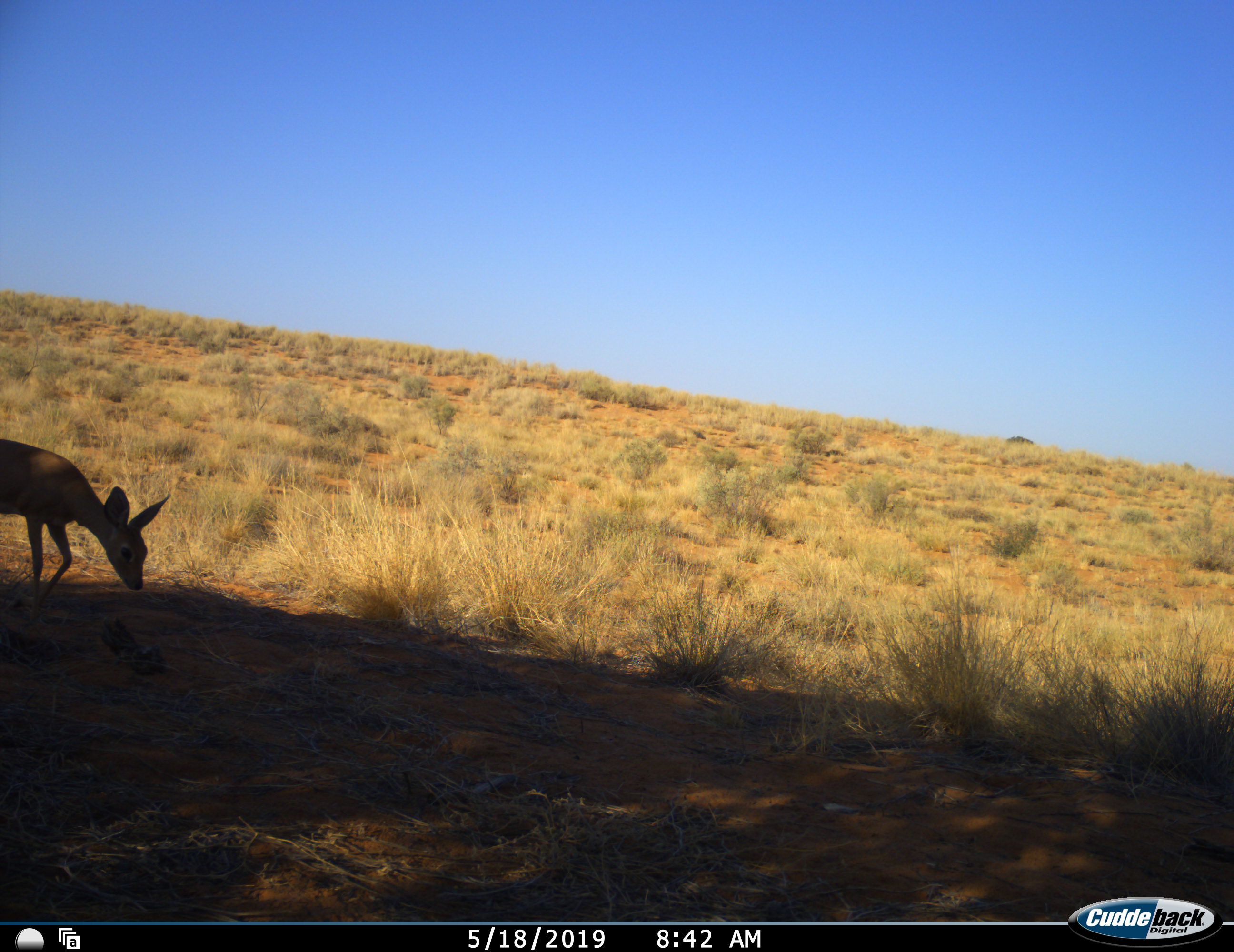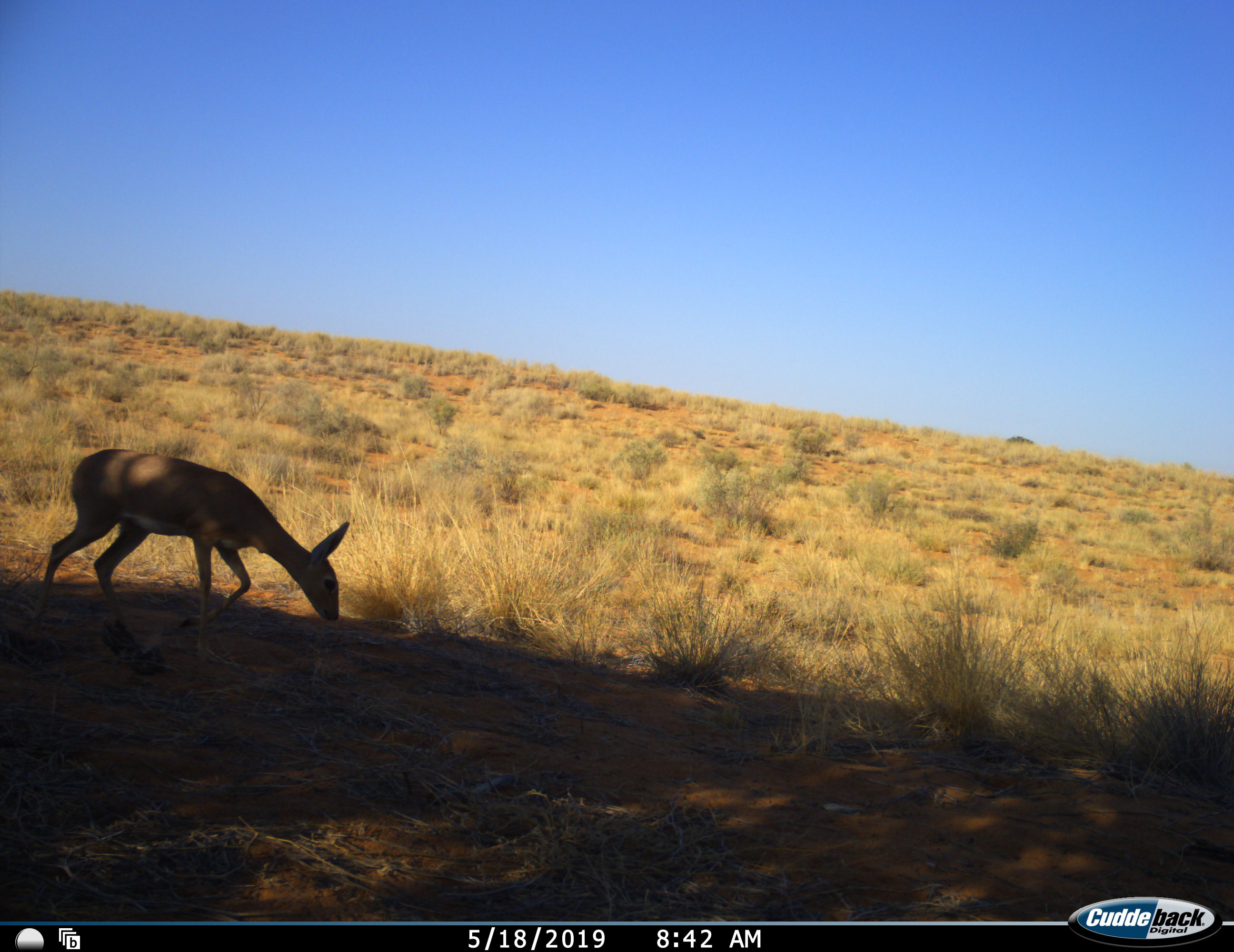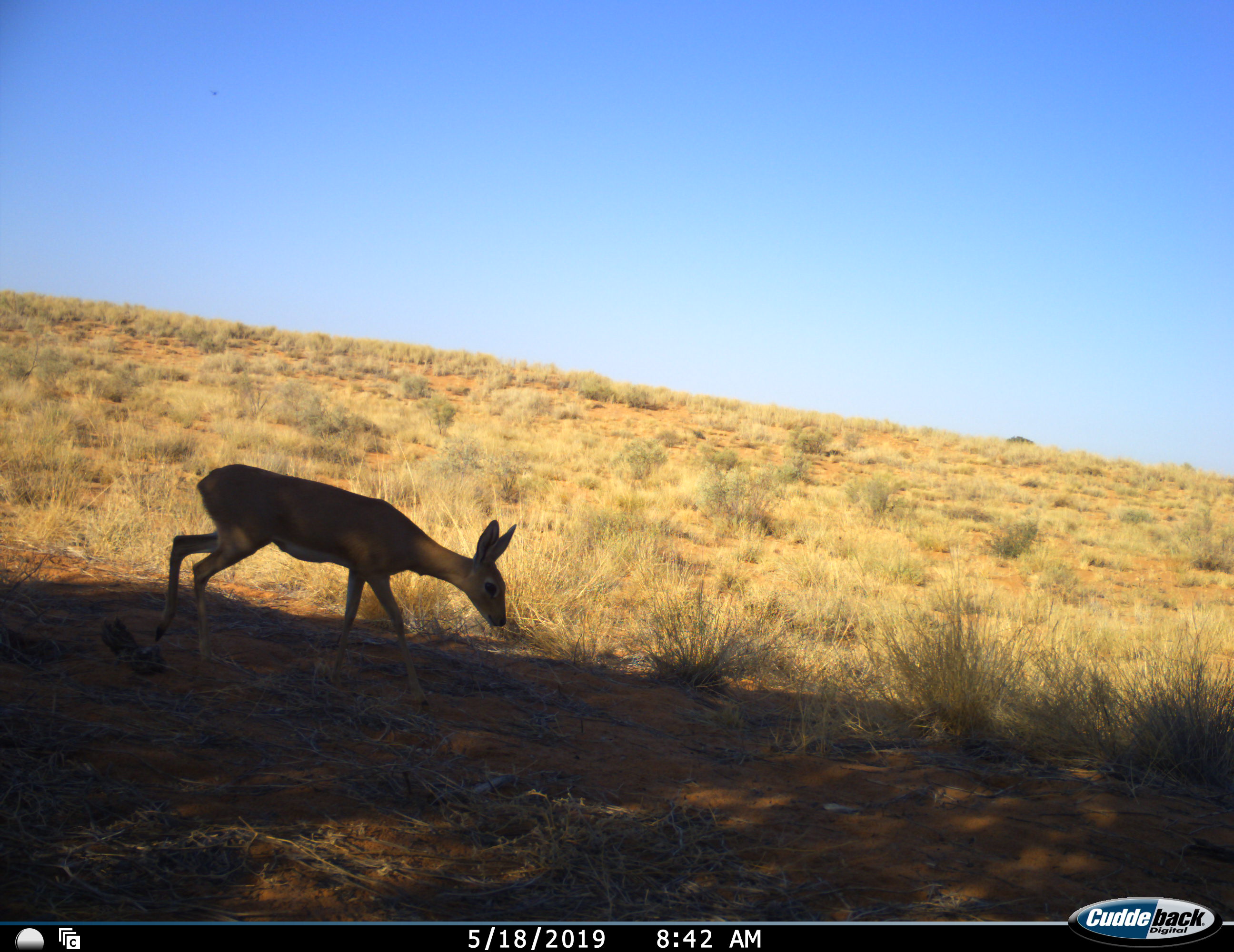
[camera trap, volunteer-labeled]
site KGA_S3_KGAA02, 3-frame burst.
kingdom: Animalia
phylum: Chordata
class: Mammalia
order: Artiodactyla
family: Bovidae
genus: Raphicerus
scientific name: Raphicerus campestris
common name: steenbok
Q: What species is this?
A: Steenbok (Raphicerus campestris).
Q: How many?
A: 1.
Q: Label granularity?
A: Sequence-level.